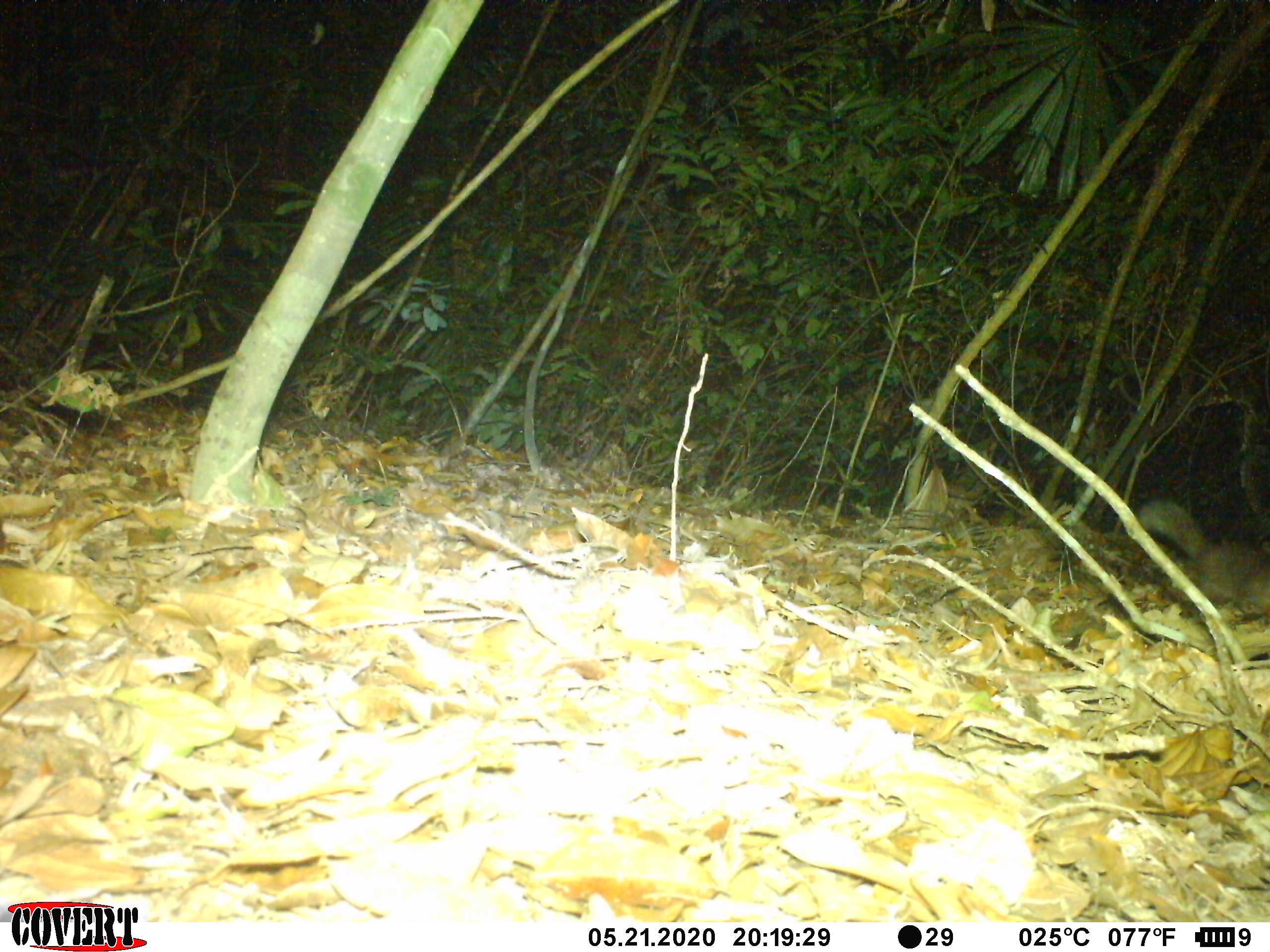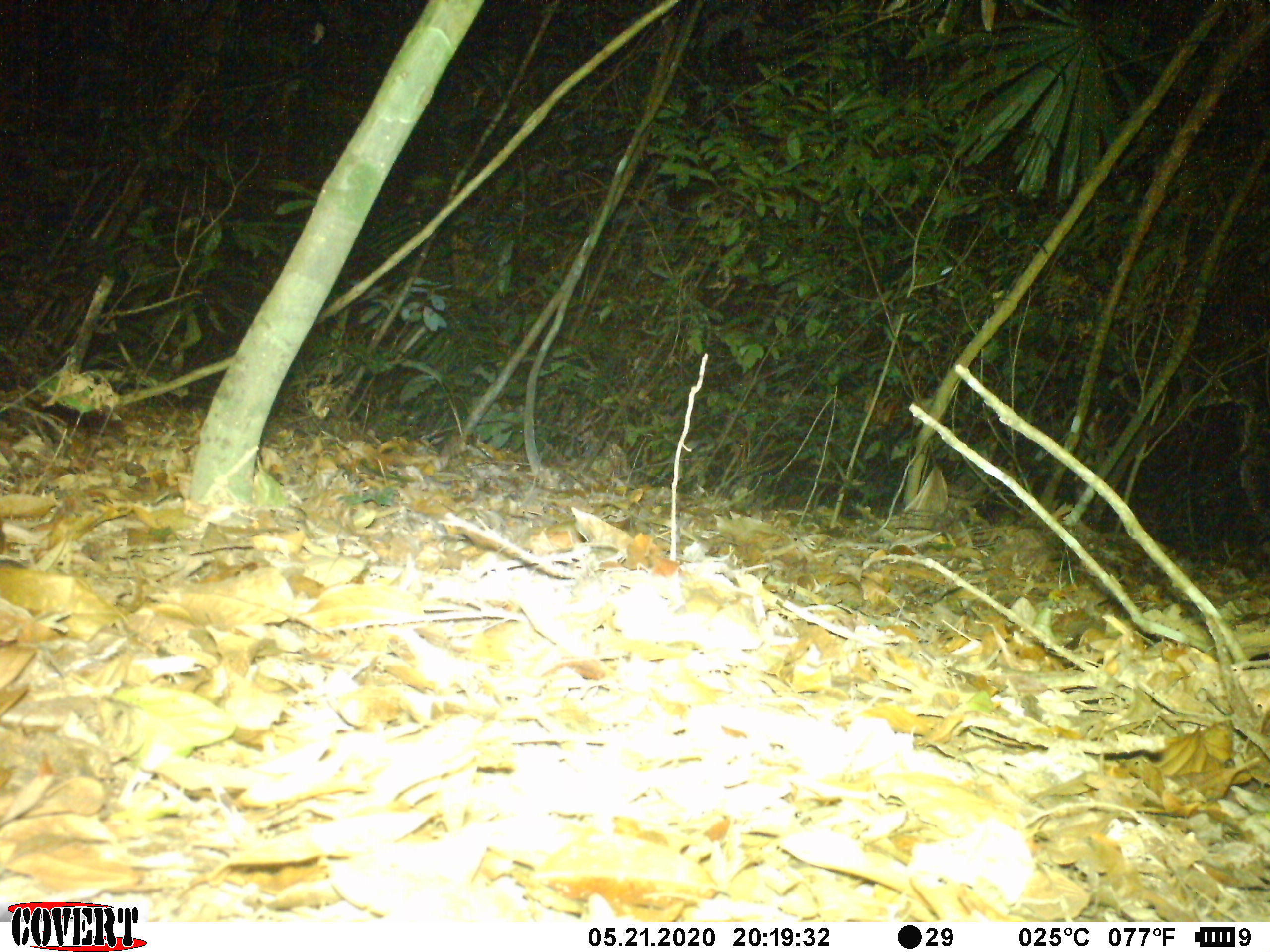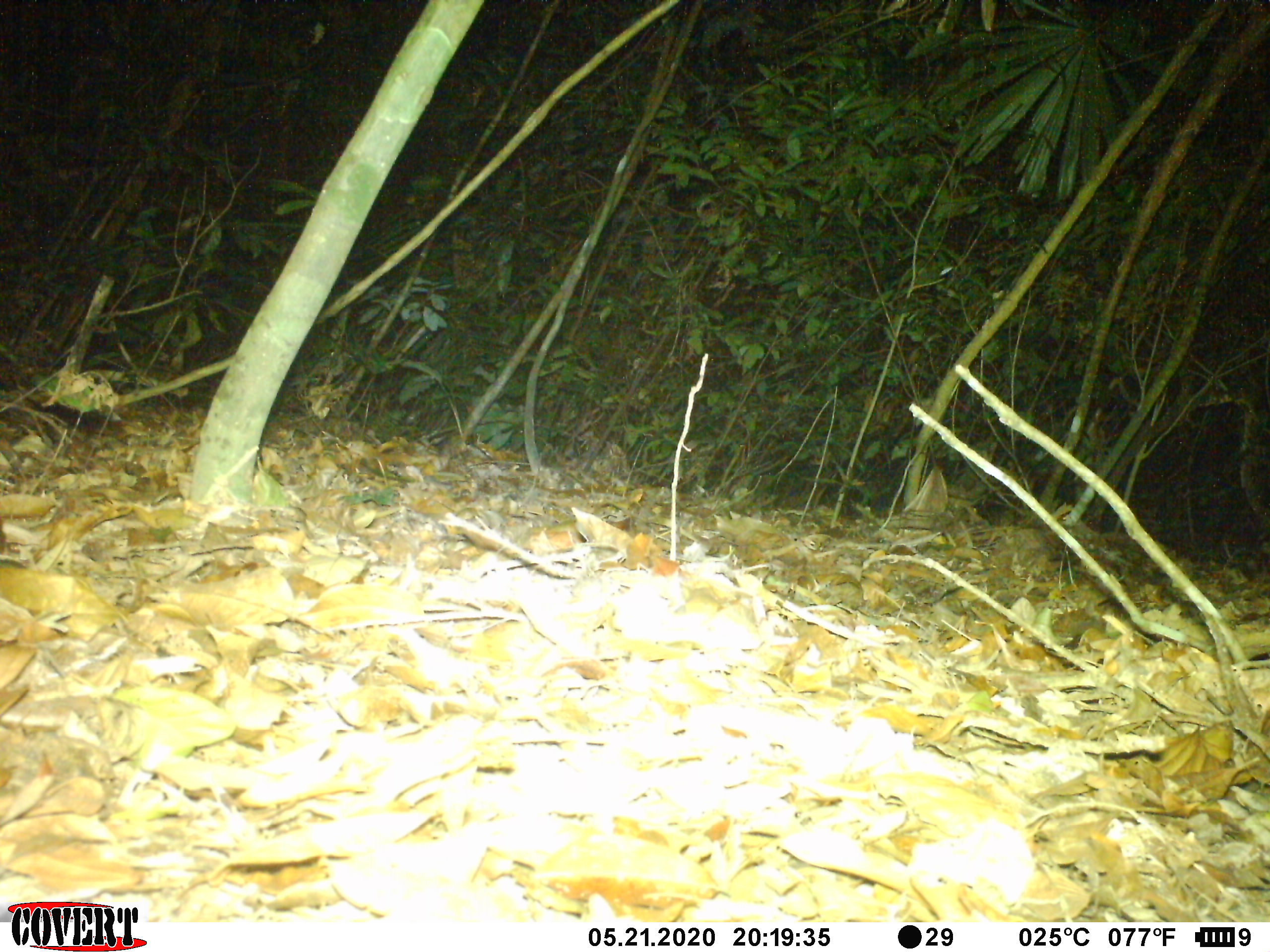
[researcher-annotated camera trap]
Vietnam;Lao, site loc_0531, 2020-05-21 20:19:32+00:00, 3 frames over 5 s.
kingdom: Animalia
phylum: Chordata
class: Mammalia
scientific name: Mammalia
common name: mammal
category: unidentified small mammal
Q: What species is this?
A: Unidentified small mammal (mammal) (Mammalia).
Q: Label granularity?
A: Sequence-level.